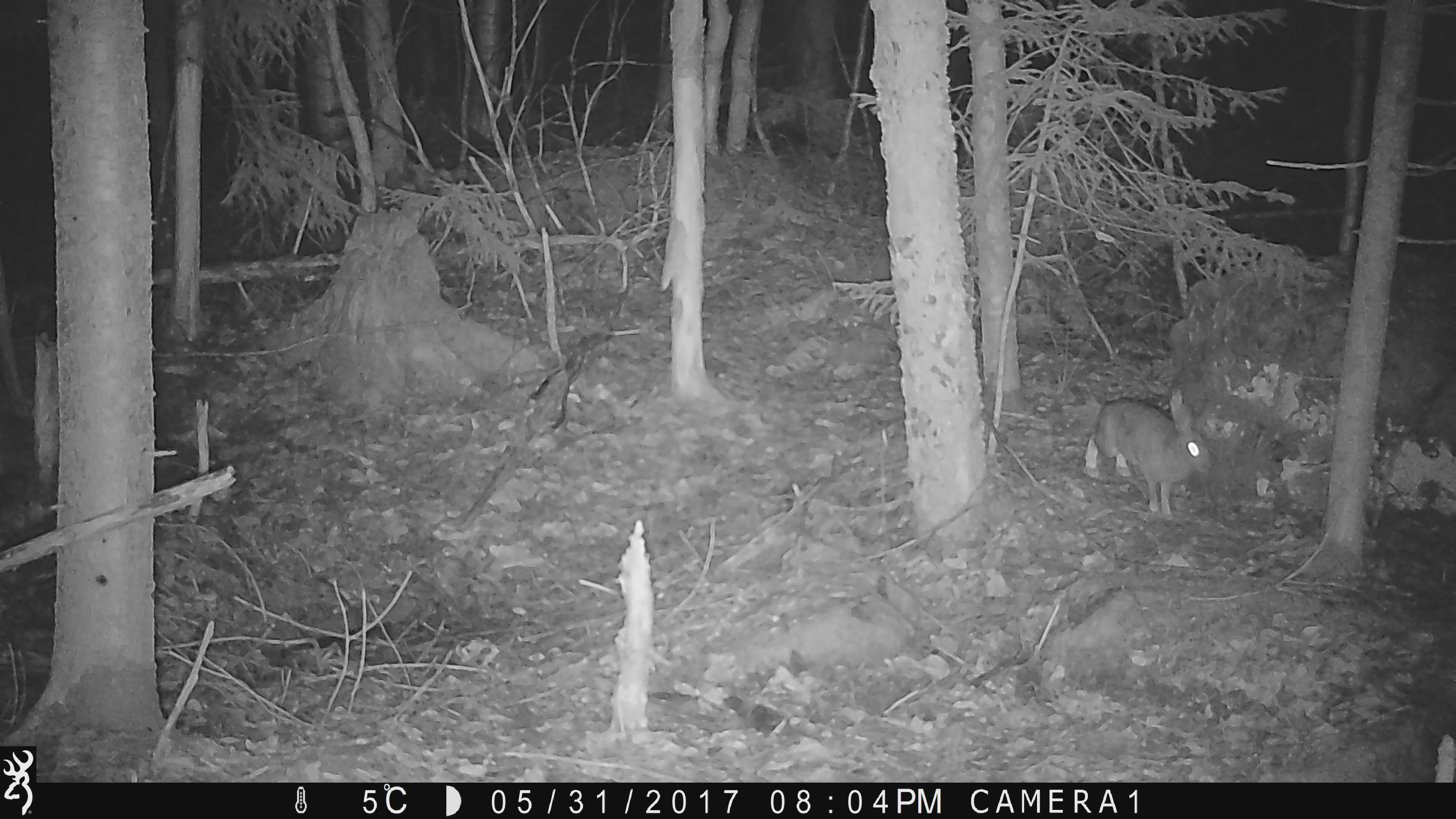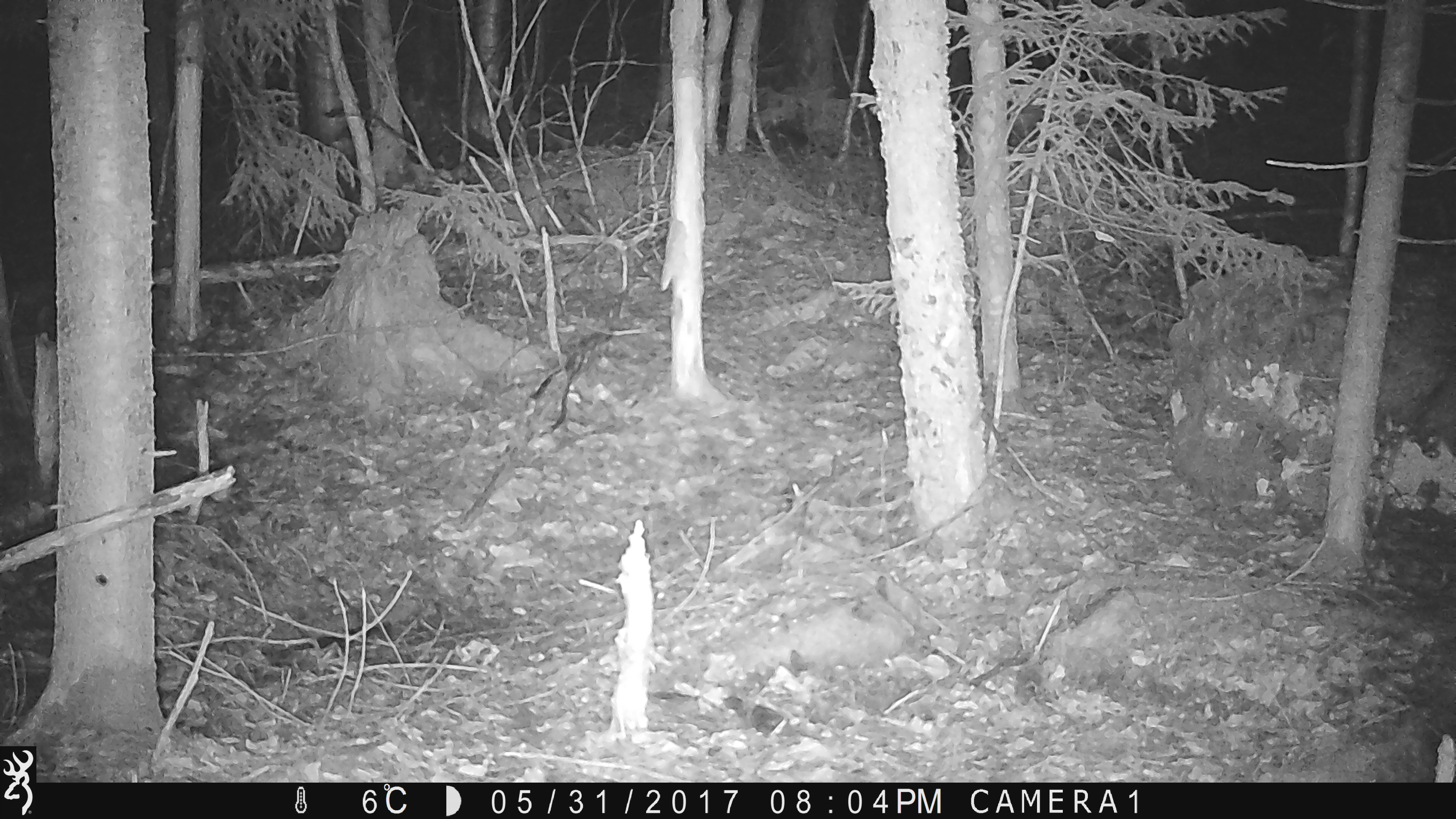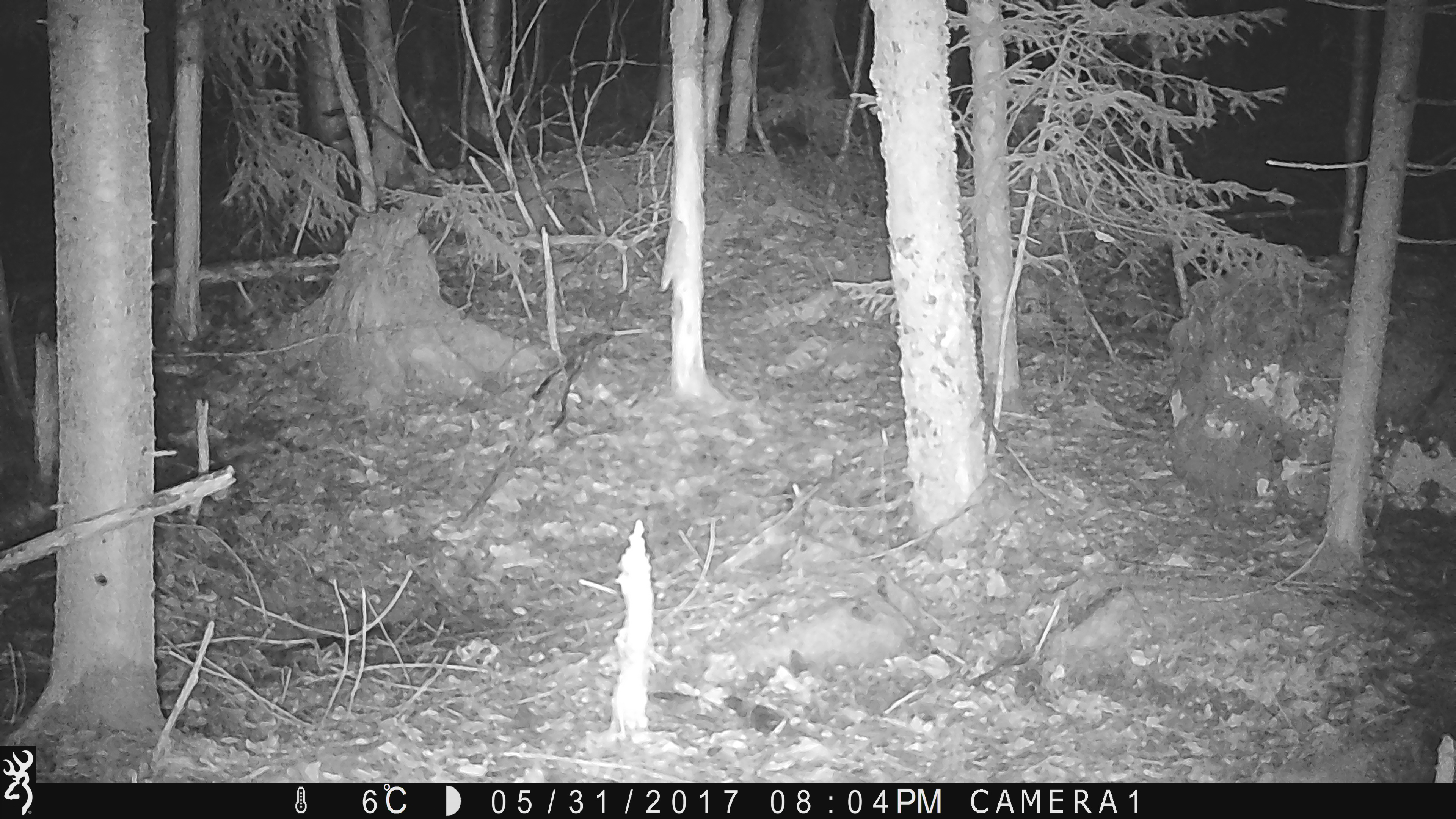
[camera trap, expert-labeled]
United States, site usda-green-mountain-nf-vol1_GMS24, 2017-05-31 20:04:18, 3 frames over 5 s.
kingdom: Animalia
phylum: Chordata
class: Mammalia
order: Lagomorpha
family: Leporidae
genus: Lepus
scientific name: Lepus americanus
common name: snowshoe hare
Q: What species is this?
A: Snowshoe hare (Lepus americanus).